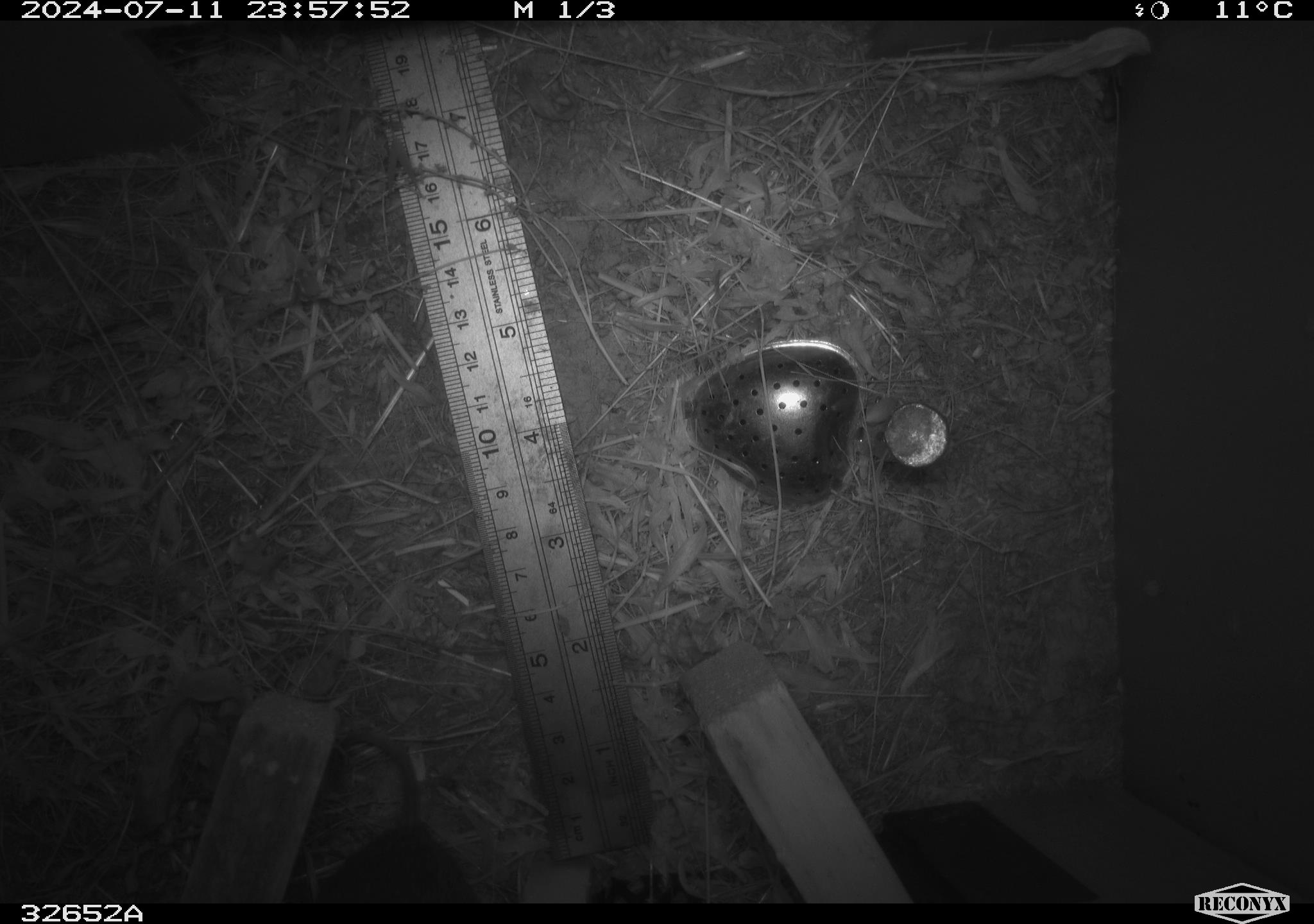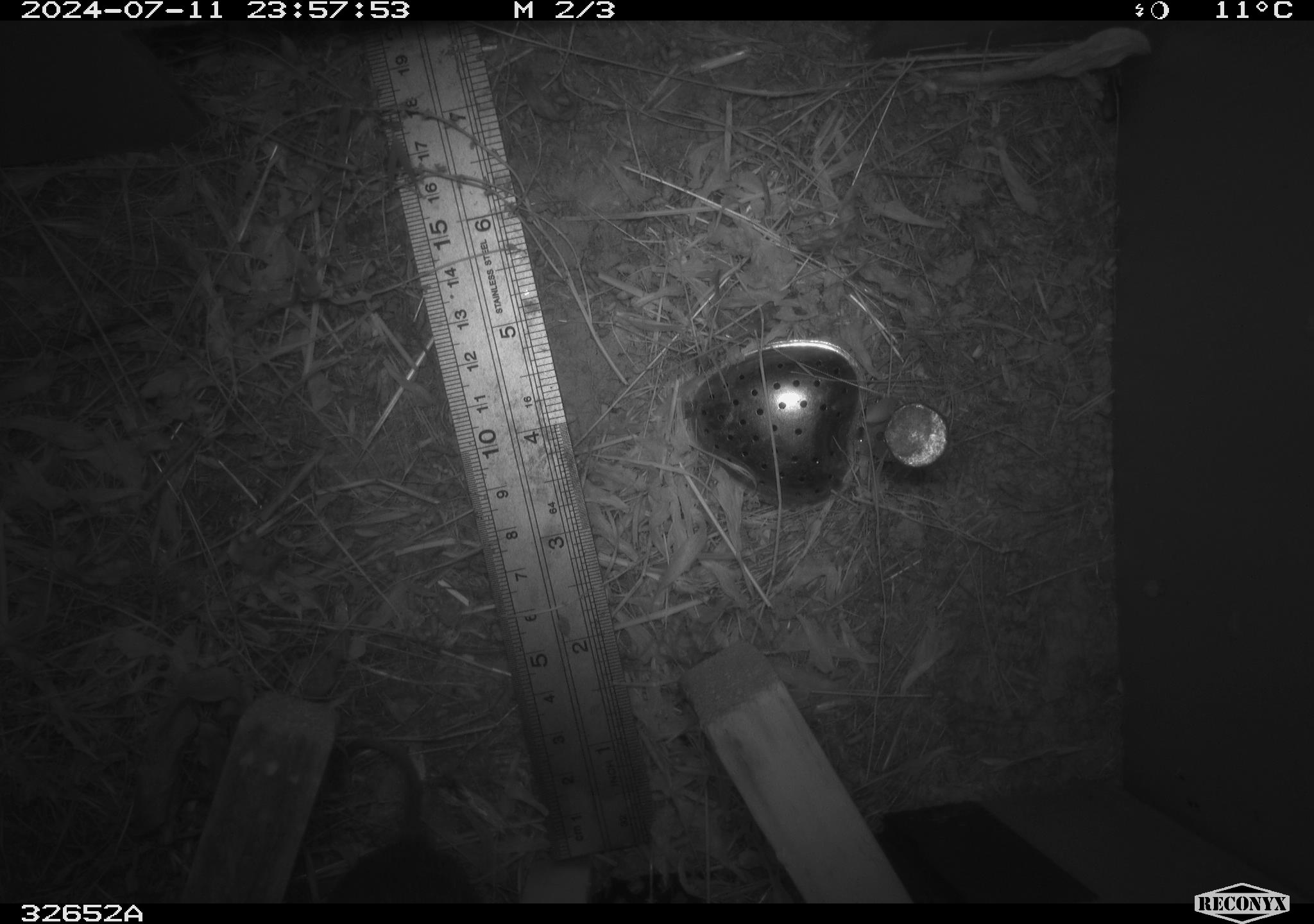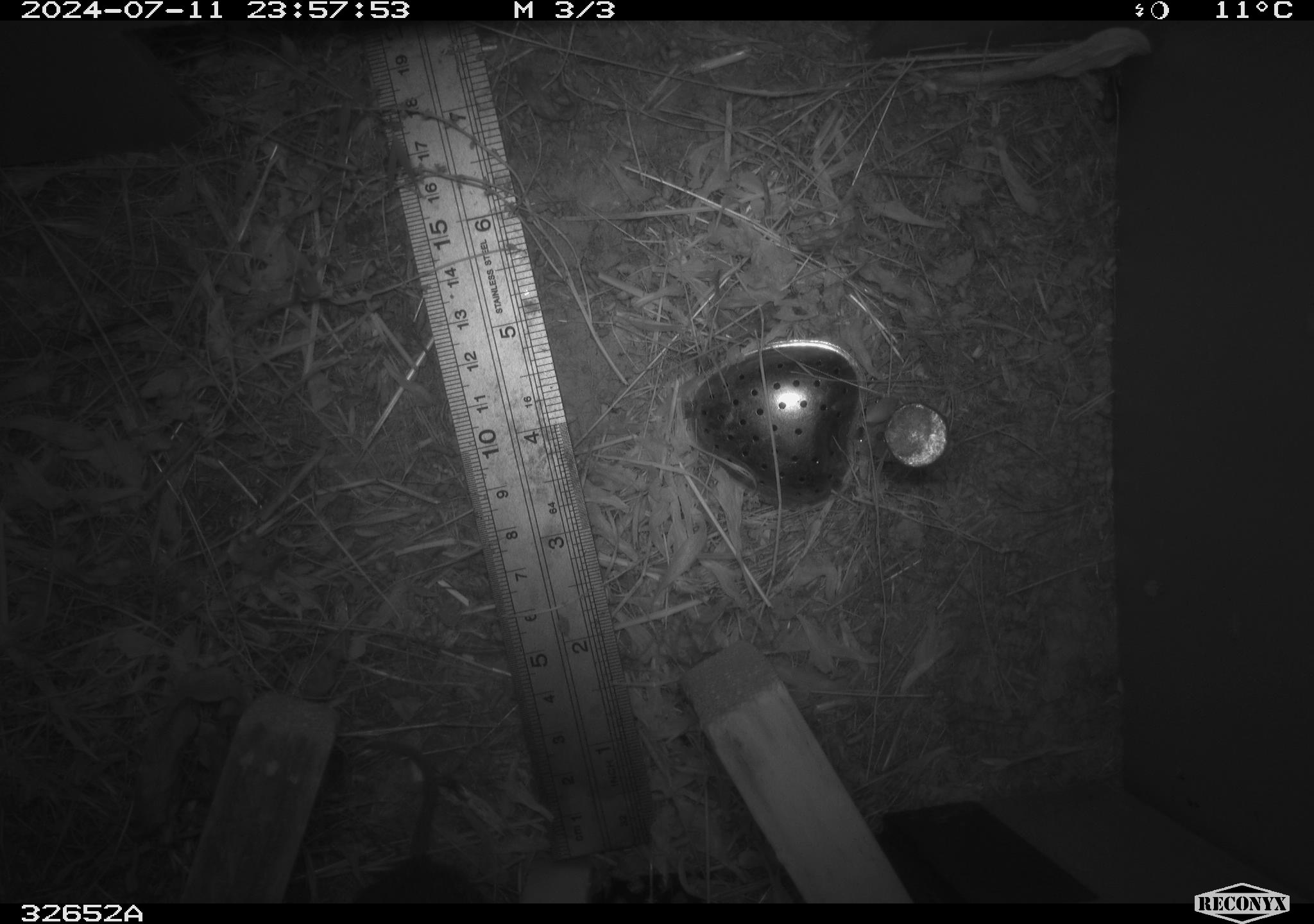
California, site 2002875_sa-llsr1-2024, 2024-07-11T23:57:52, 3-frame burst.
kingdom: Animalia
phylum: Chordata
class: Mammalia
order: Rodentia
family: Cricetidae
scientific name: Arvicolinae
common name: voles, lemmings, and muskrats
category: arvicolinae subfamily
Arvicolinae subfamily (voles, lemmings, and muskrats) (Arvicolinae).